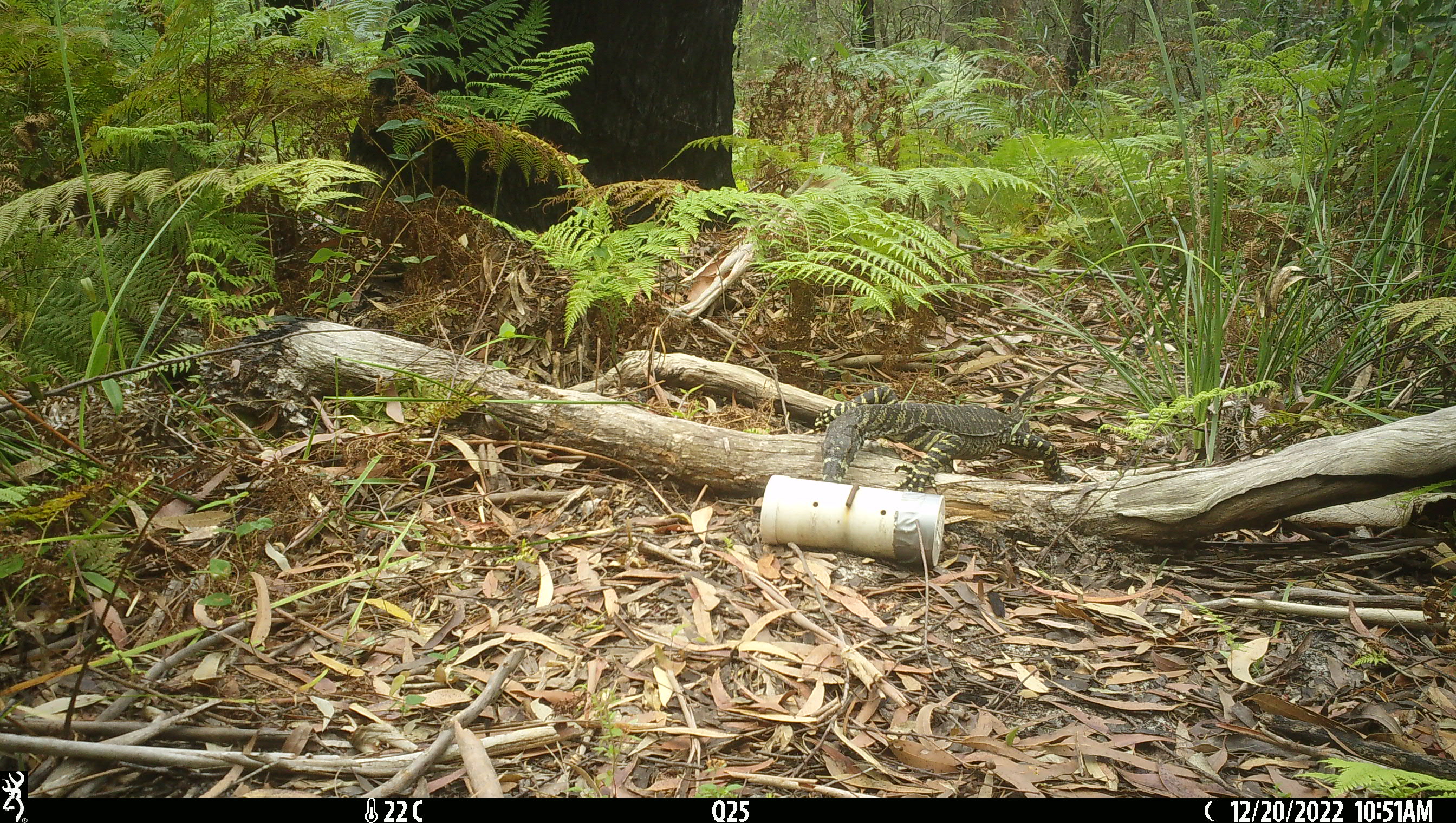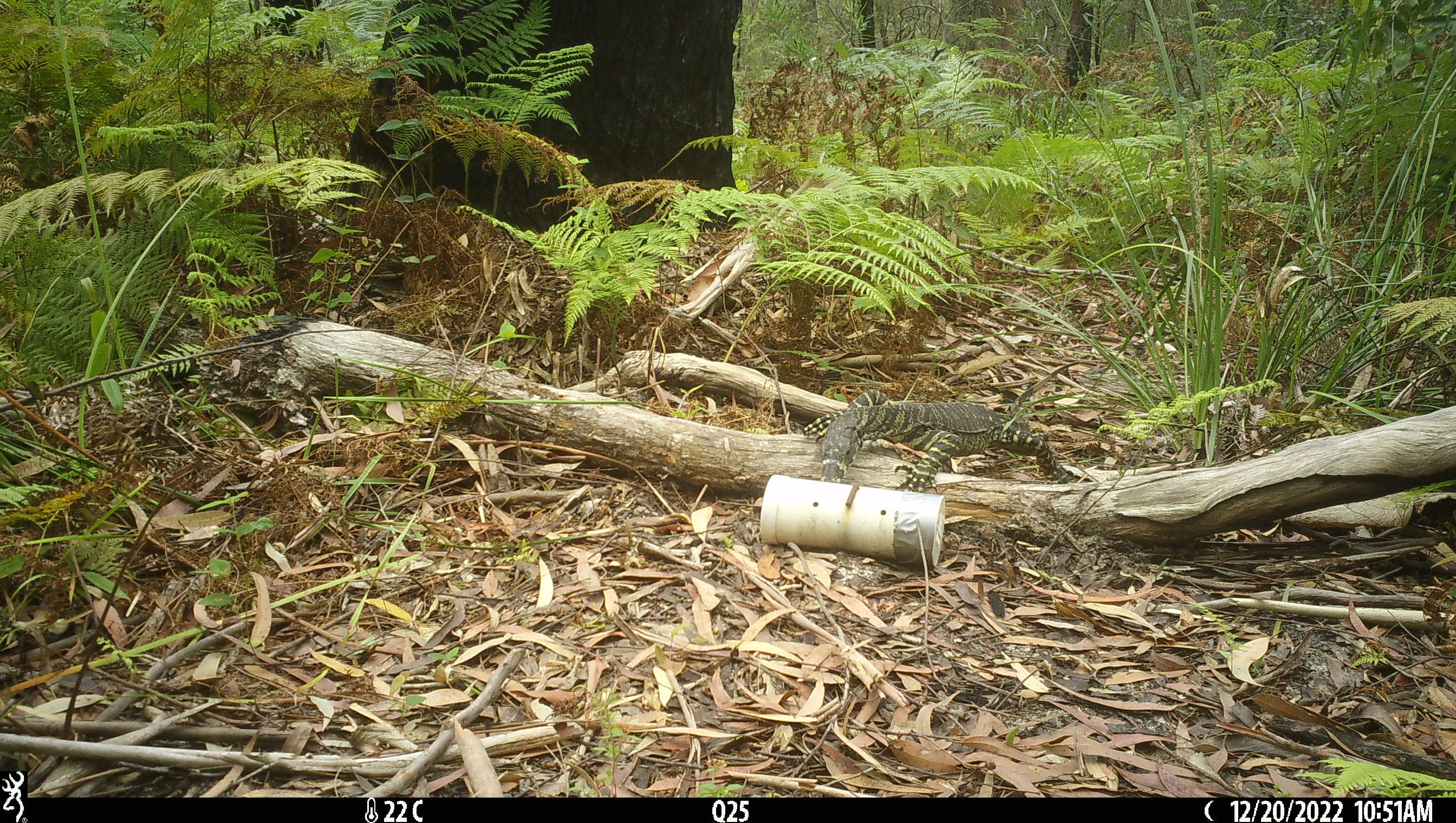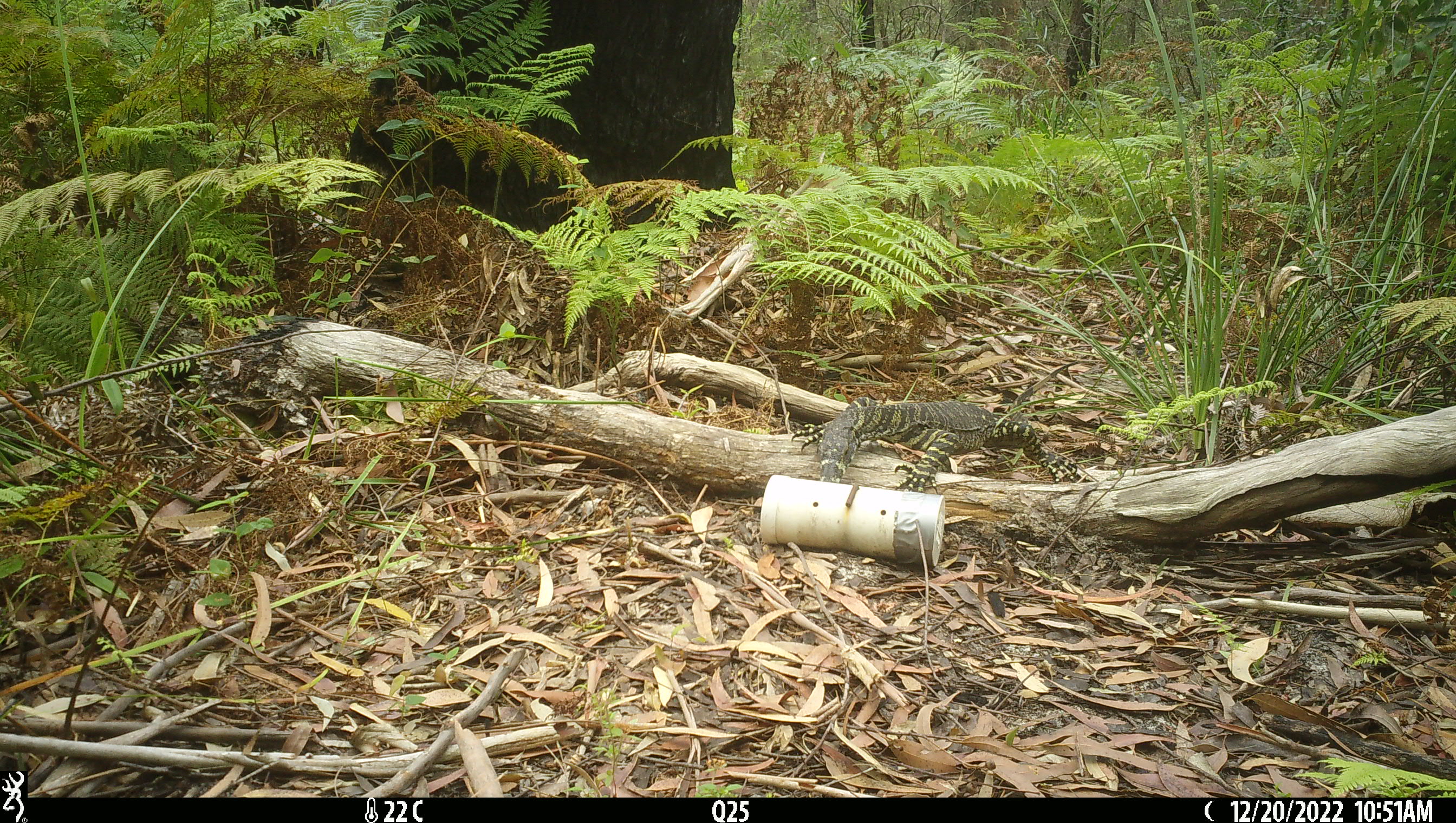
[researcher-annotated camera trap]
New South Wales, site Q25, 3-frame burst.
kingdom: Animalia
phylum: Chordata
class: Reptilia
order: Squamata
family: Varanidae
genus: Varanus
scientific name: Varanus varius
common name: lace monitor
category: goanna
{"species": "goanna (lace monitor) (Varanus varius)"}